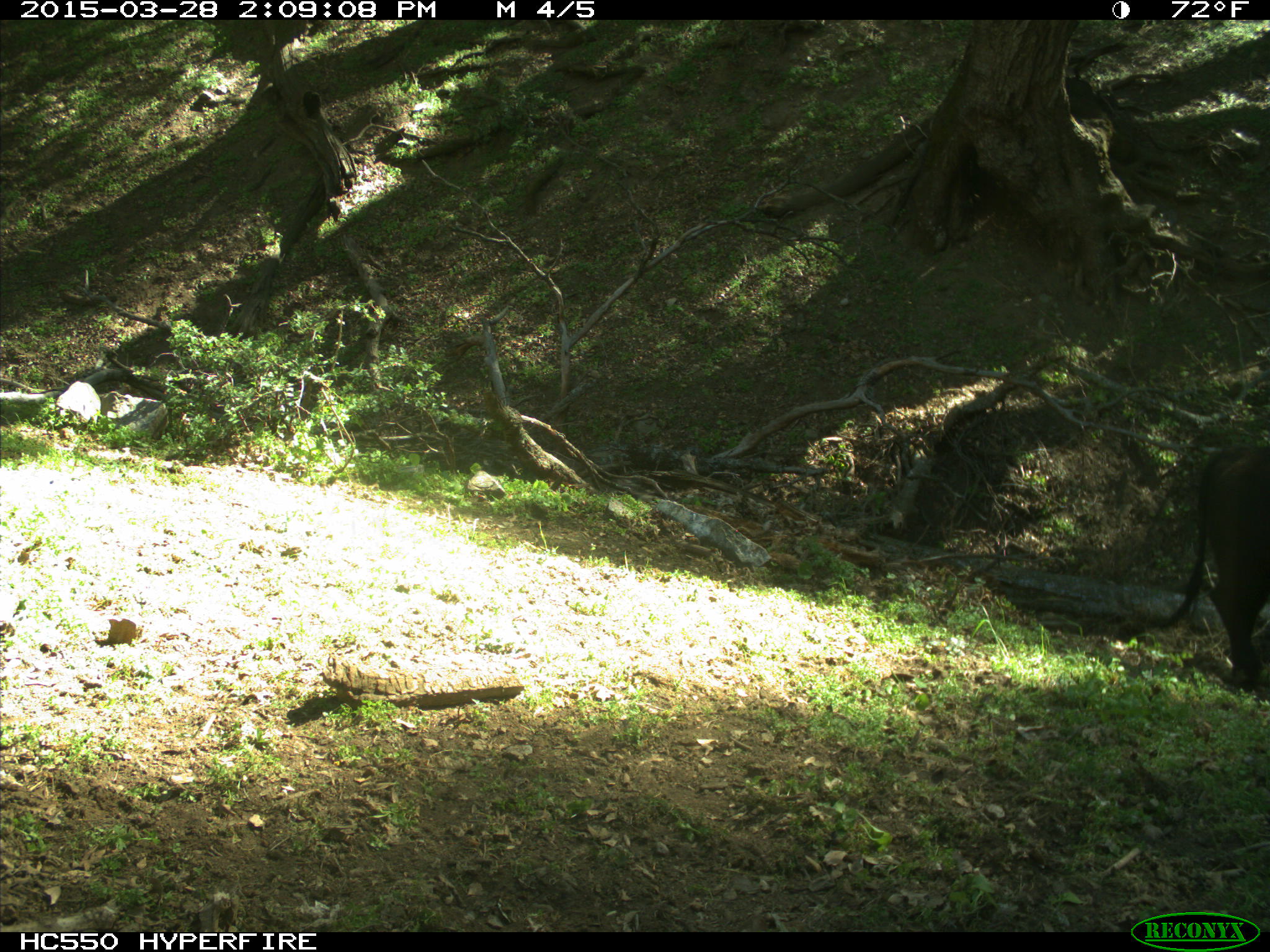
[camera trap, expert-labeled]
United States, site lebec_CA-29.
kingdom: Animalia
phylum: Chordata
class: Mammalia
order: Artiodactyla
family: Bovidae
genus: Bos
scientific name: Bos taurus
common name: domestic cow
Bos taurus (domestic cow).